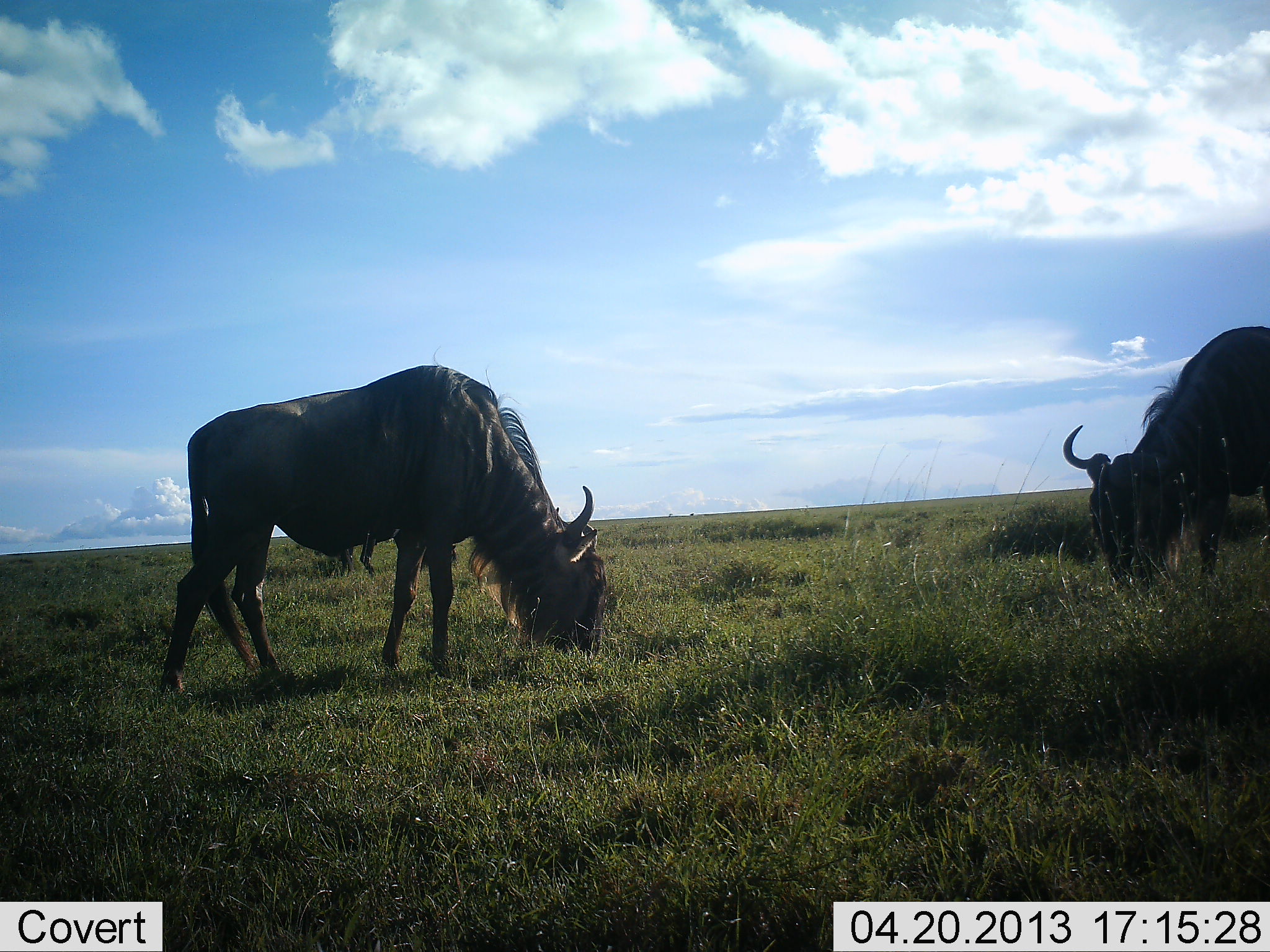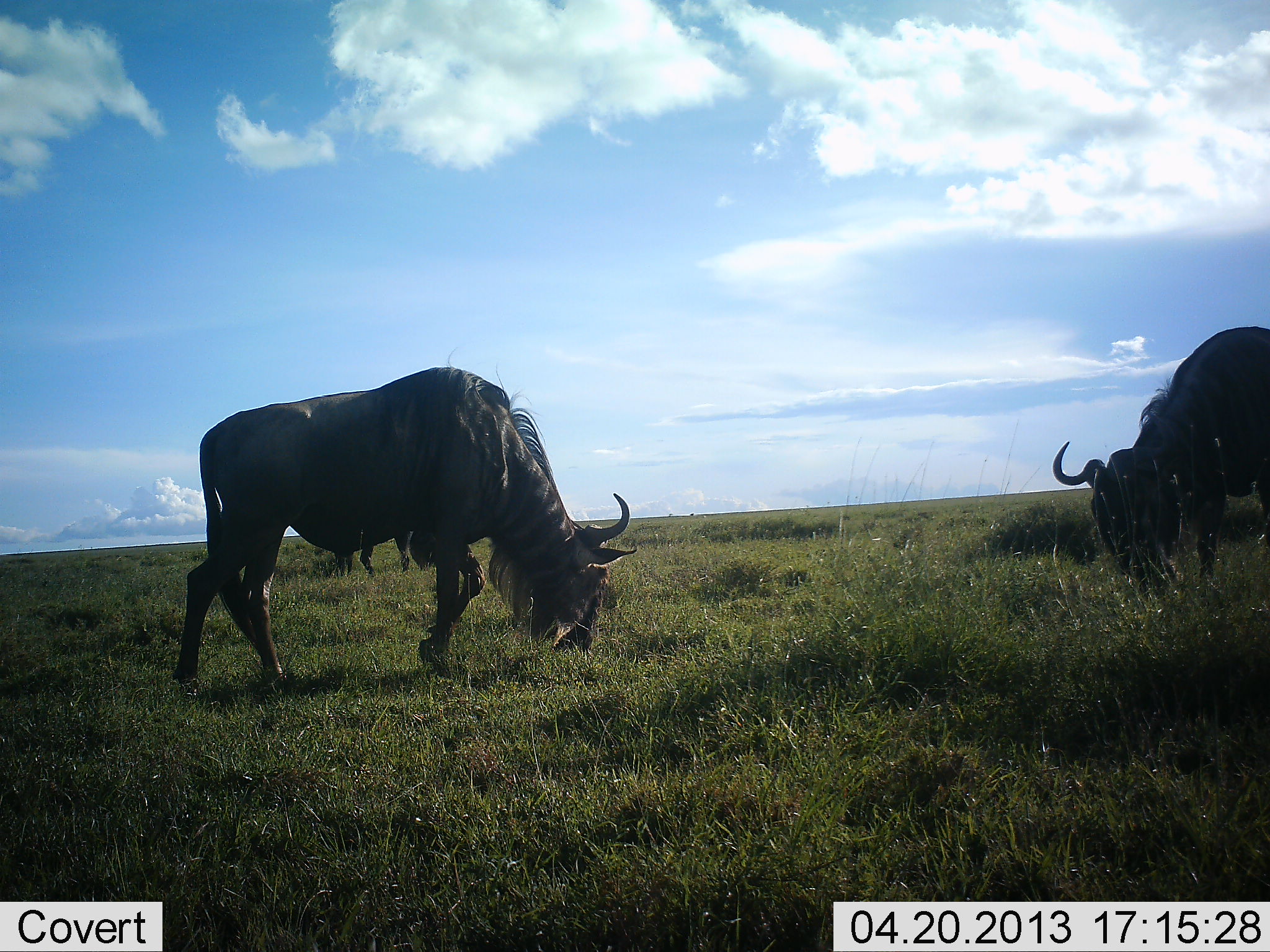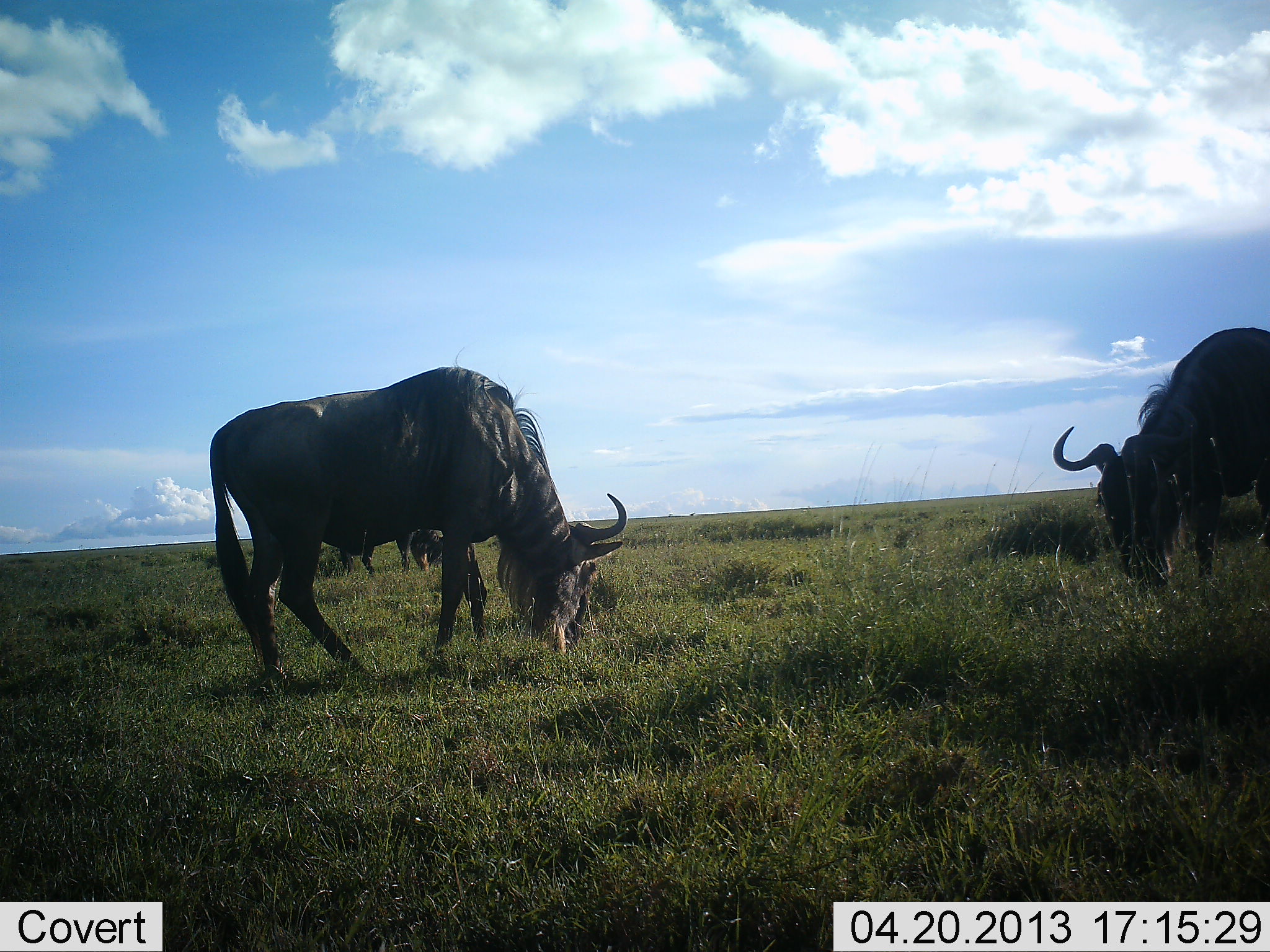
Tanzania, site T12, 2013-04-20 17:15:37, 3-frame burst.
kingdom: Animalia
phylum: Chordata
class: Mammalia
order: Artiodactyla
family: Bovidae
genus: Connochaetes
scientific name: Connochaetes taurinus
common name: blue wildebeest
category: wildebeest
Wildebeest (blue wildebeest) (Connochaetes taurinus), count 2. Behavior (volunteer vote fractions): standing 10%, resting 0%, moving 0%, interacting 0%. Young present (vote fraction): 0%. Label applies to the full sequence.